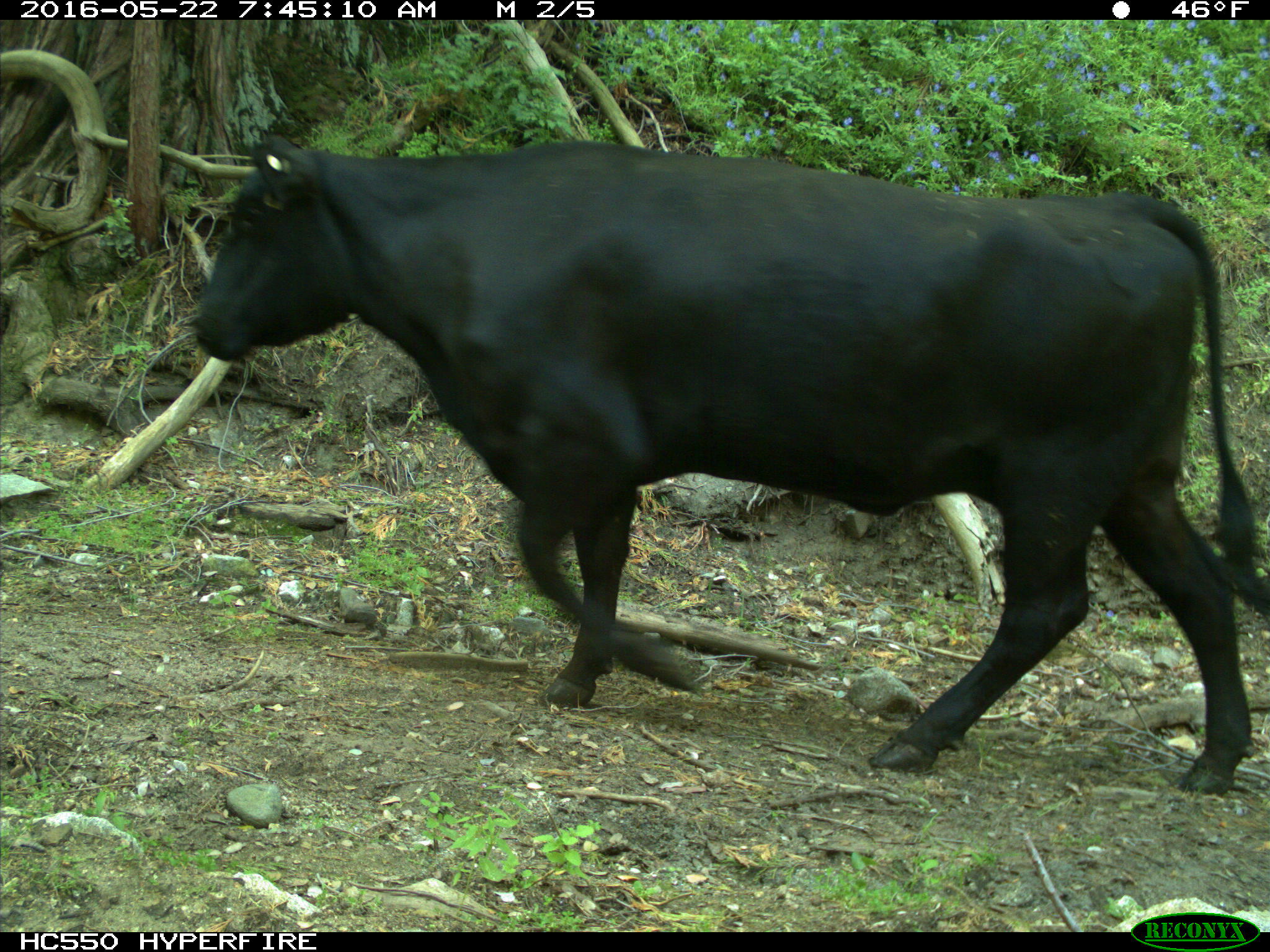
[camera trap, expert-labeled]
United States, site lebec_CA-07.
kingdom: Animalia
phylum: Chordata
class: Mammalia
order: Artiodactyla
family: Bovidae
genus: Bos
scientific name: Bos taurus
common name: domestic cow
Bos taurus (domestic cow).